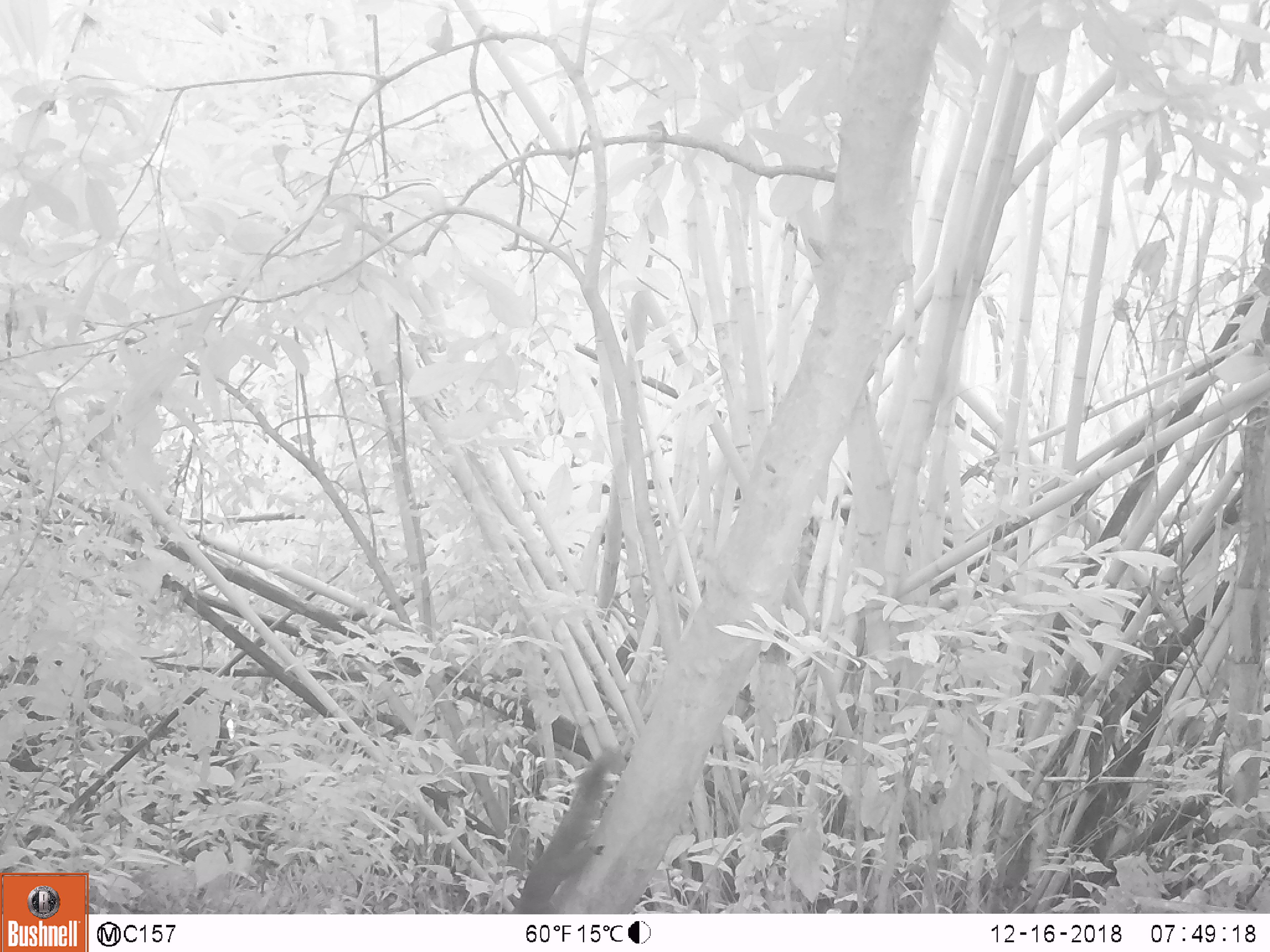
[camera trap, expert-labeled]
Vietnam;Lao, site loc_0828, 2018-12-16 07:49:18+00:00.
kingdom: Animalia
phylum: Chordata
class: Mammalia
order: Rodentia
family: Sciuridae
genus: Sciurus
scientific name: Sciurus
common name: squirrel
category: unidentified squirrel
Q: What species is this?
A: Unidentified squirrel (squirrel) (Sciurus).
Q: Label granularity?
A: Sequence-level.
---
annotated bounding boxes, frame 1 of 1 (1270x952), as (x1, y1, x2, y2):
unidentified squirrel: (514, 749, 614, 914)